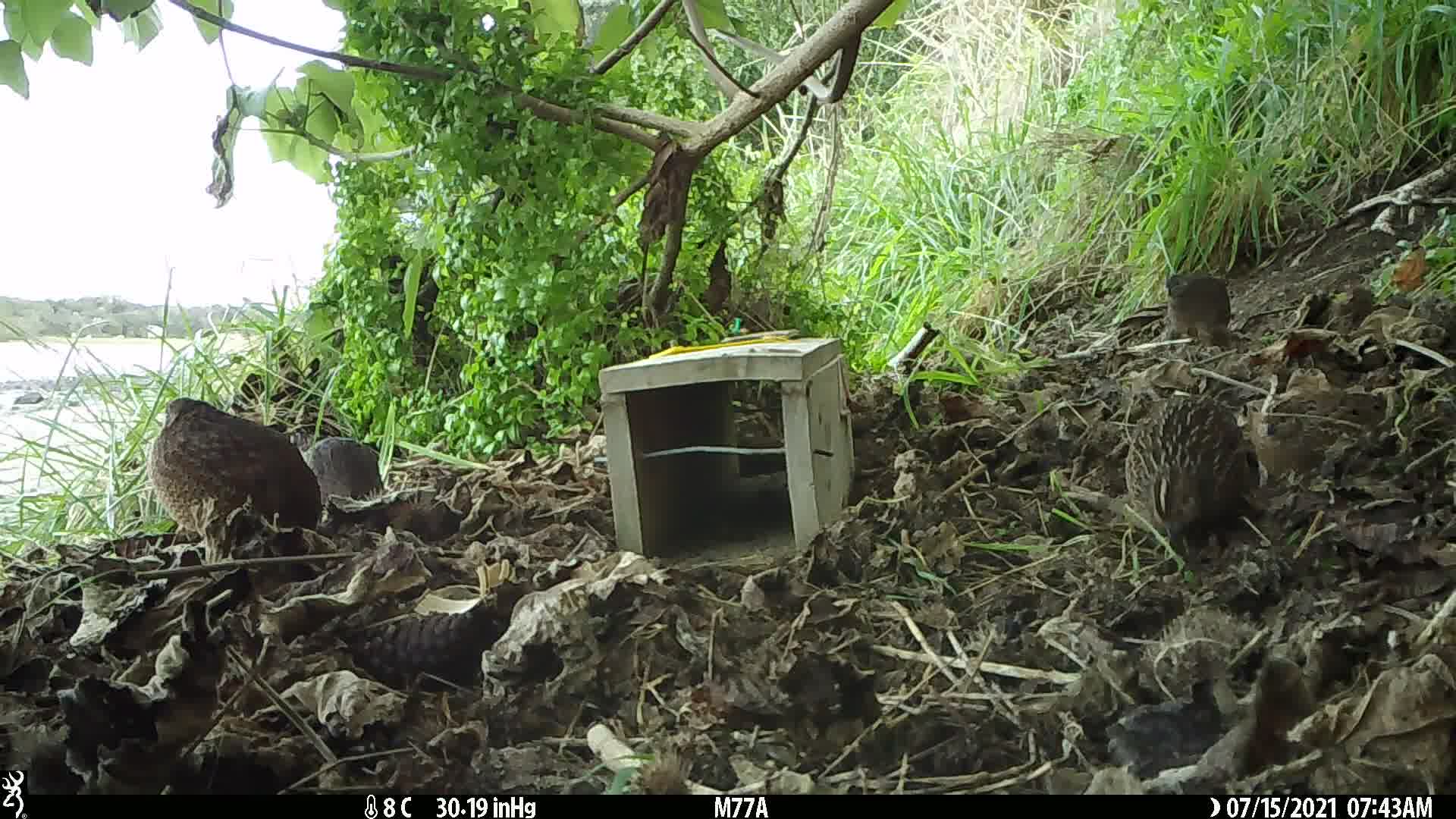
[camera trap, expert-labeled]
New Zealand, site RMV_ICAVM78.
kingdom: Animalia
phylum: Chordata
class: Aves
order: Galliformes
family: Phasianidae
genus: Synoicus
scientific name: Synoicus ypsilophorus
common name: brown quail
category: quail brown